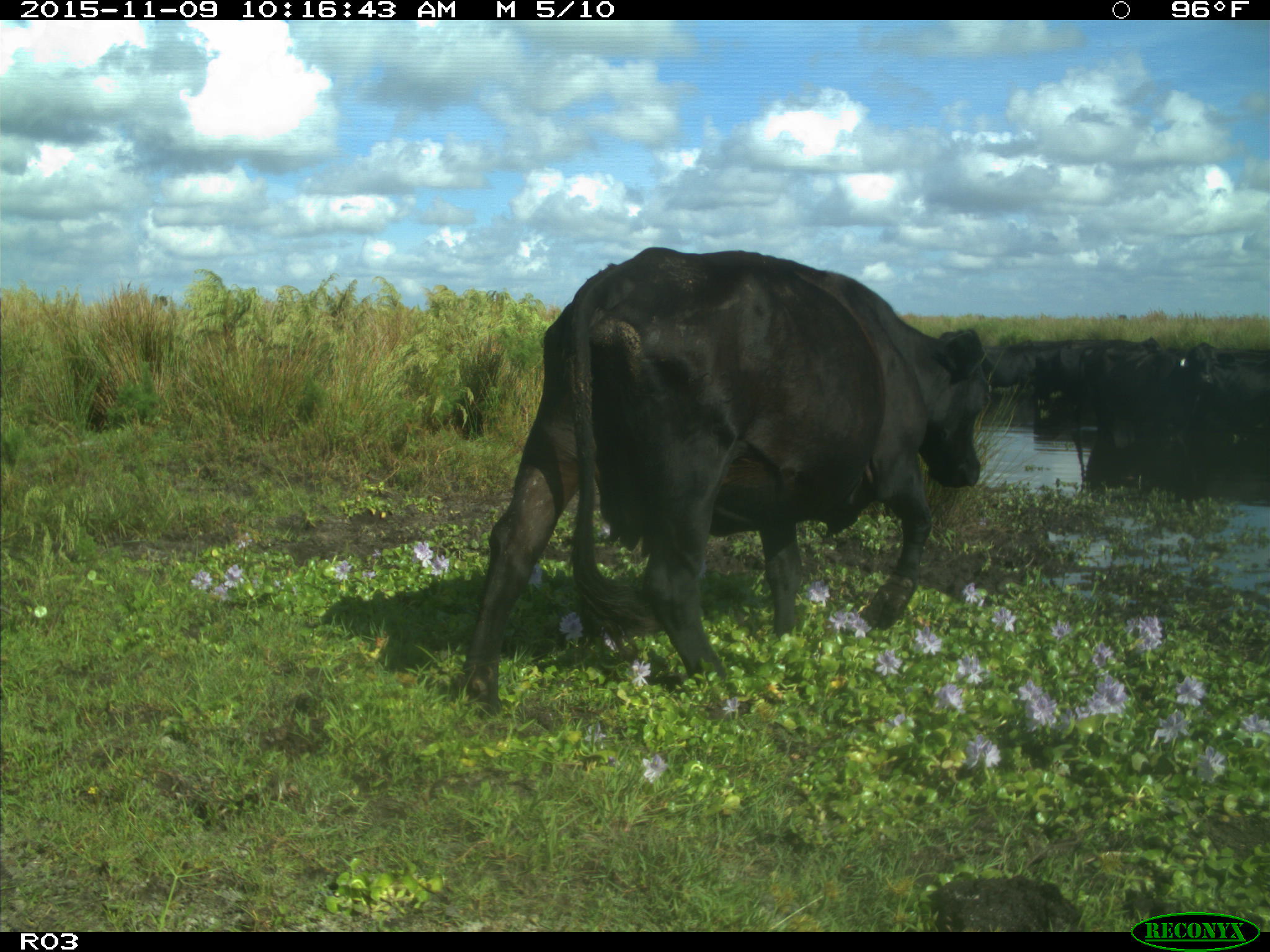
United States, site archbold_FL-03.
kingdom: Animalia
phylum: Chordata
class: Mammalia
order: Artiodactyla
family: Bovidae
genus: Bos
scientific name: Bos taurus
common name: domestic cow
Bos taurus (domestic cow).